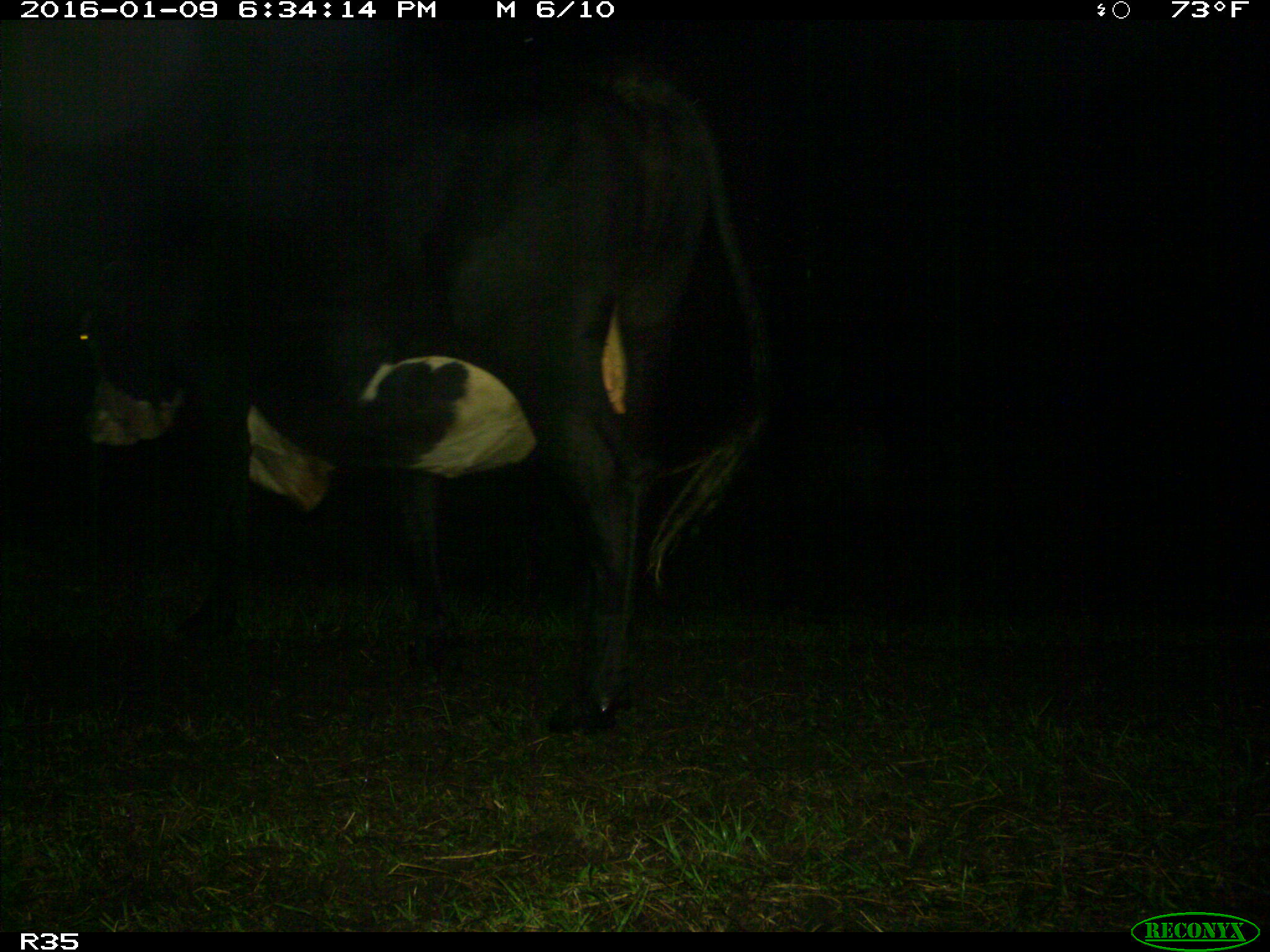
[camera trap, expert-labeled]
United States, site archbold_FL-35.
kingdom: Animalia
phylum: Chordata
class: Mammalia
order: Artiodactyla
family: Bovidae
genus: Bos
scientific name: Bos taurus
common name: domestic cow